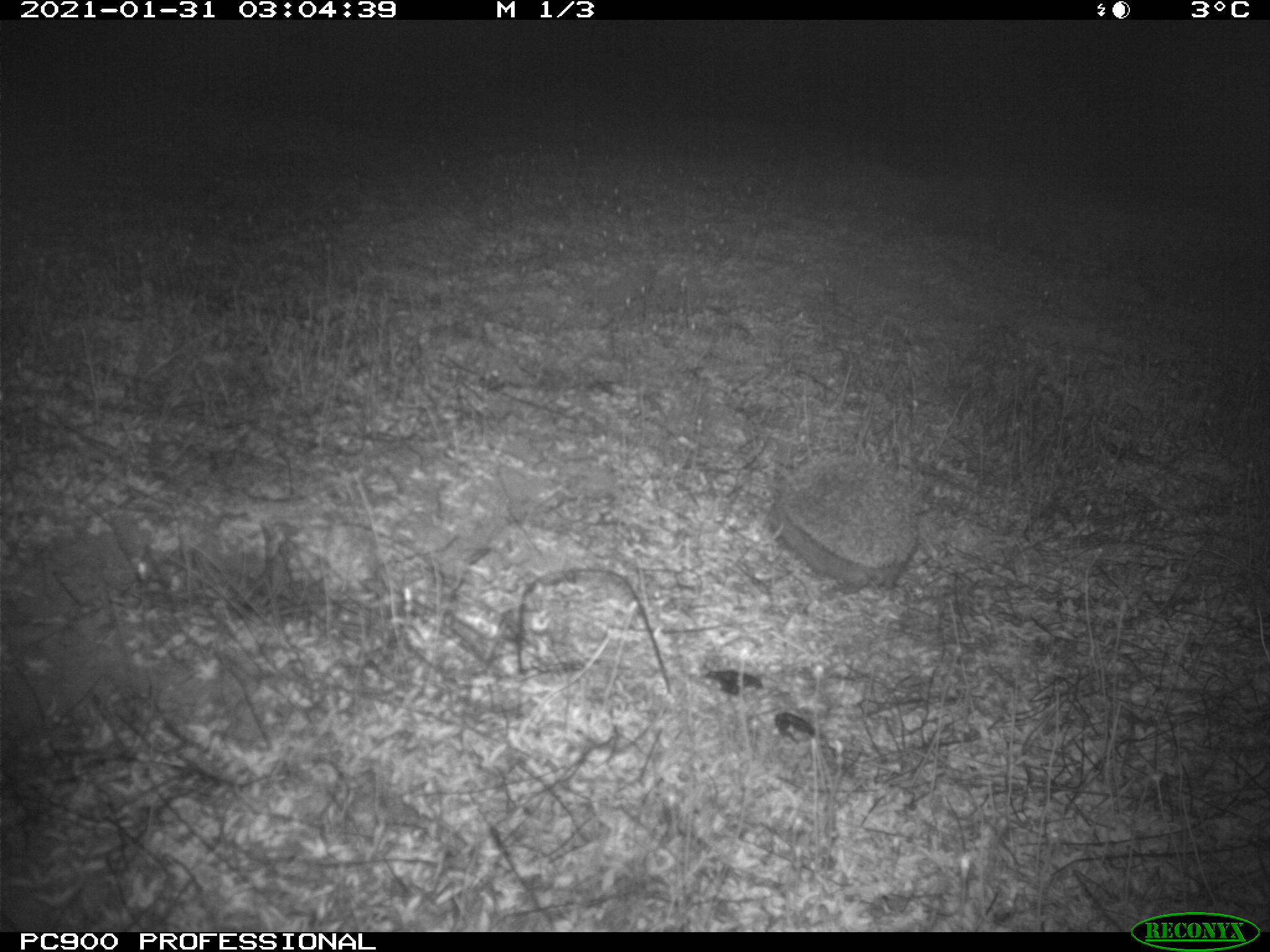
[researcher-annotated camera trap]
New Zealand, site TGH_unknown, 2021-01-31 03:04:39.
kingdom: Animalia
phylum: Chordata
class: Mammalia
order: Eulipotyphla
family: Erinaceidae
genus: Erinaceus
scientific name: Erinaceus europaeus europaeus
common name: european hedgehog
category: hedgehog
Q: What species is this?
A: Hedgehog (european hedgehog) (Erinaceus europaeus europaeus).